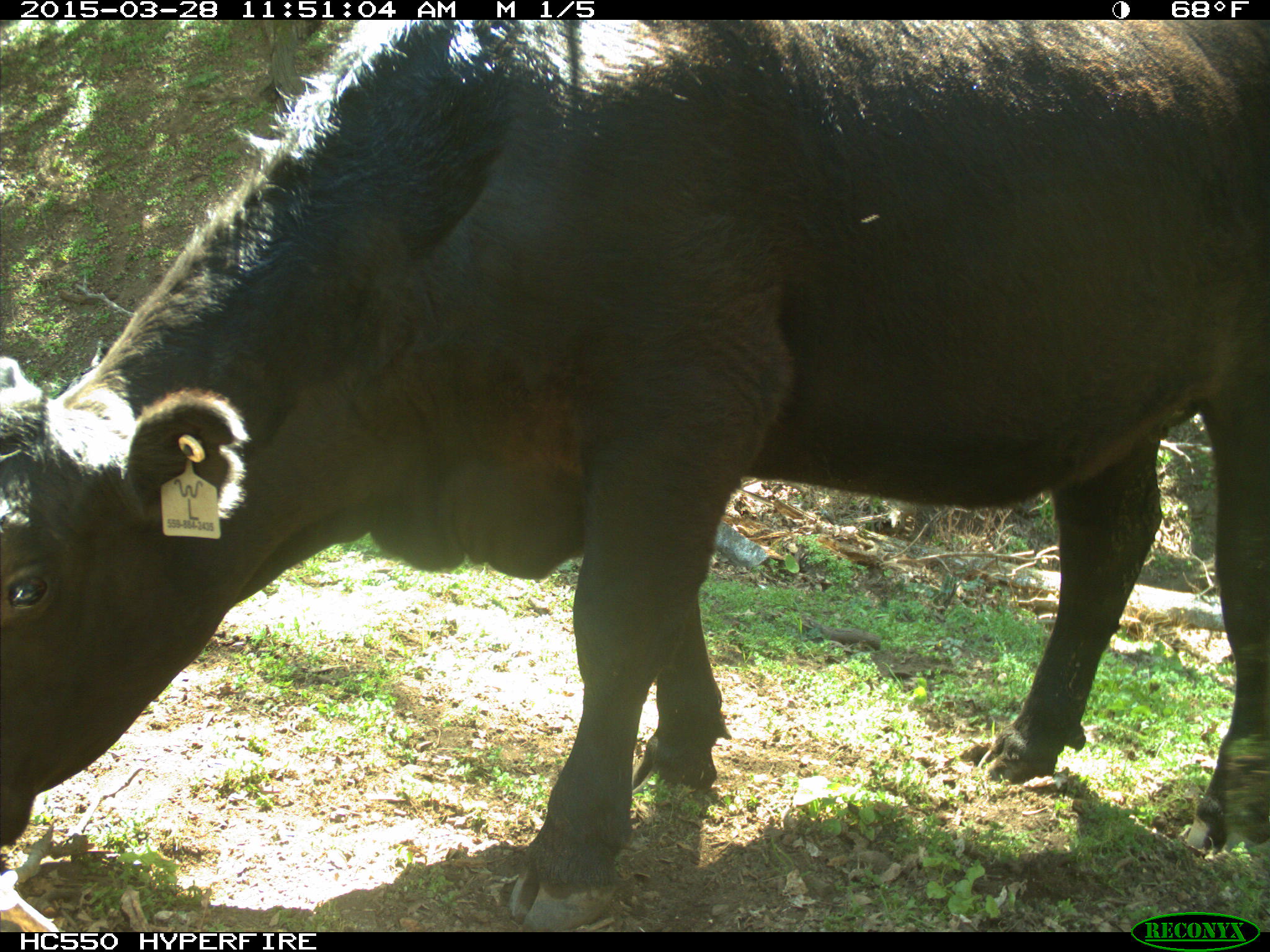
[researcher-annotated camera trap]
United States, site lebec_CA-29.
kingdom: Animalia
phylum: Chordata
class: Mammalia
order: Artiodactyla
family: Bovidae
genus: Bos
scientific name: Bos taurus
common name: domestic cow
Bos taurus (domestic cow).